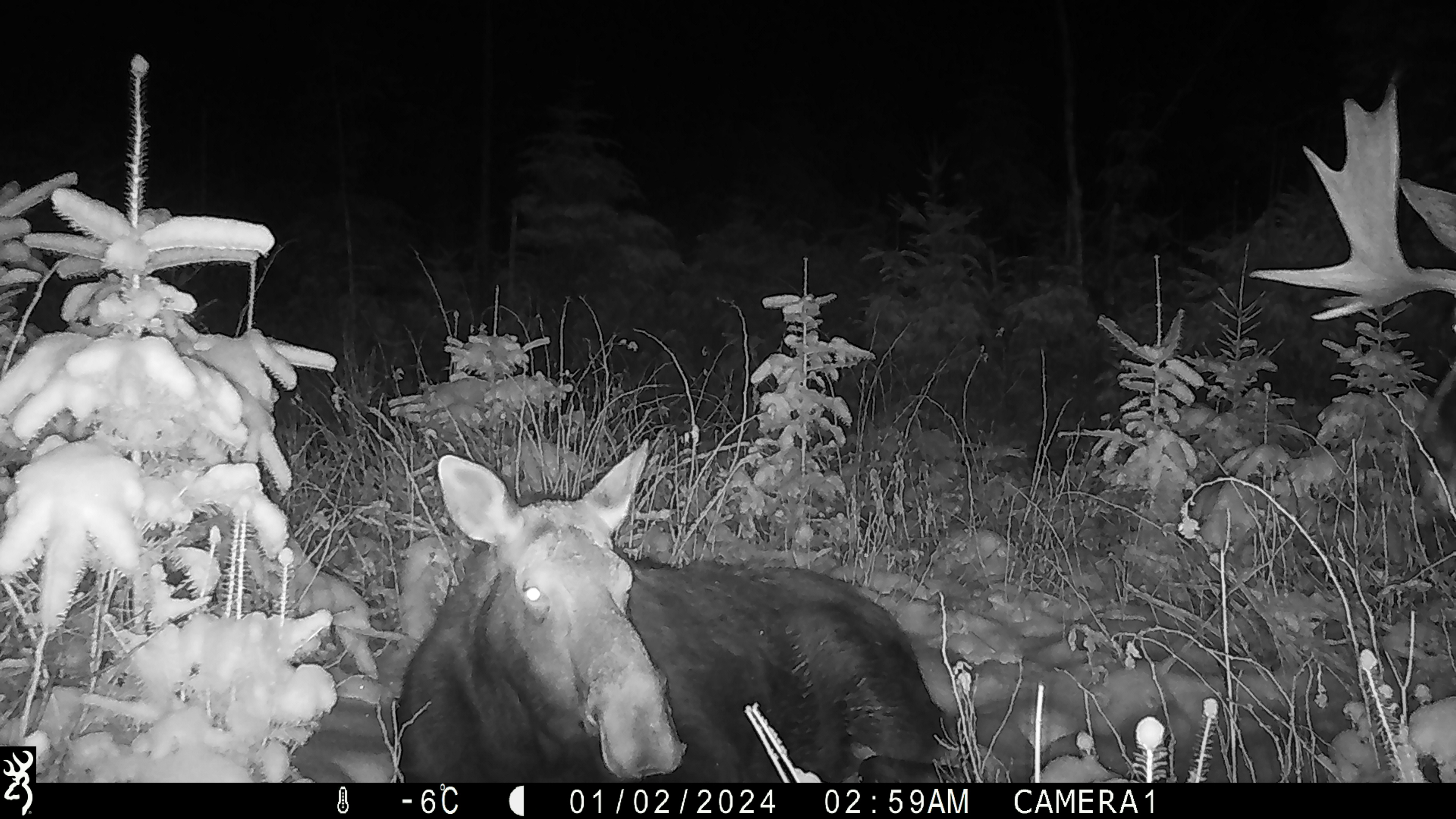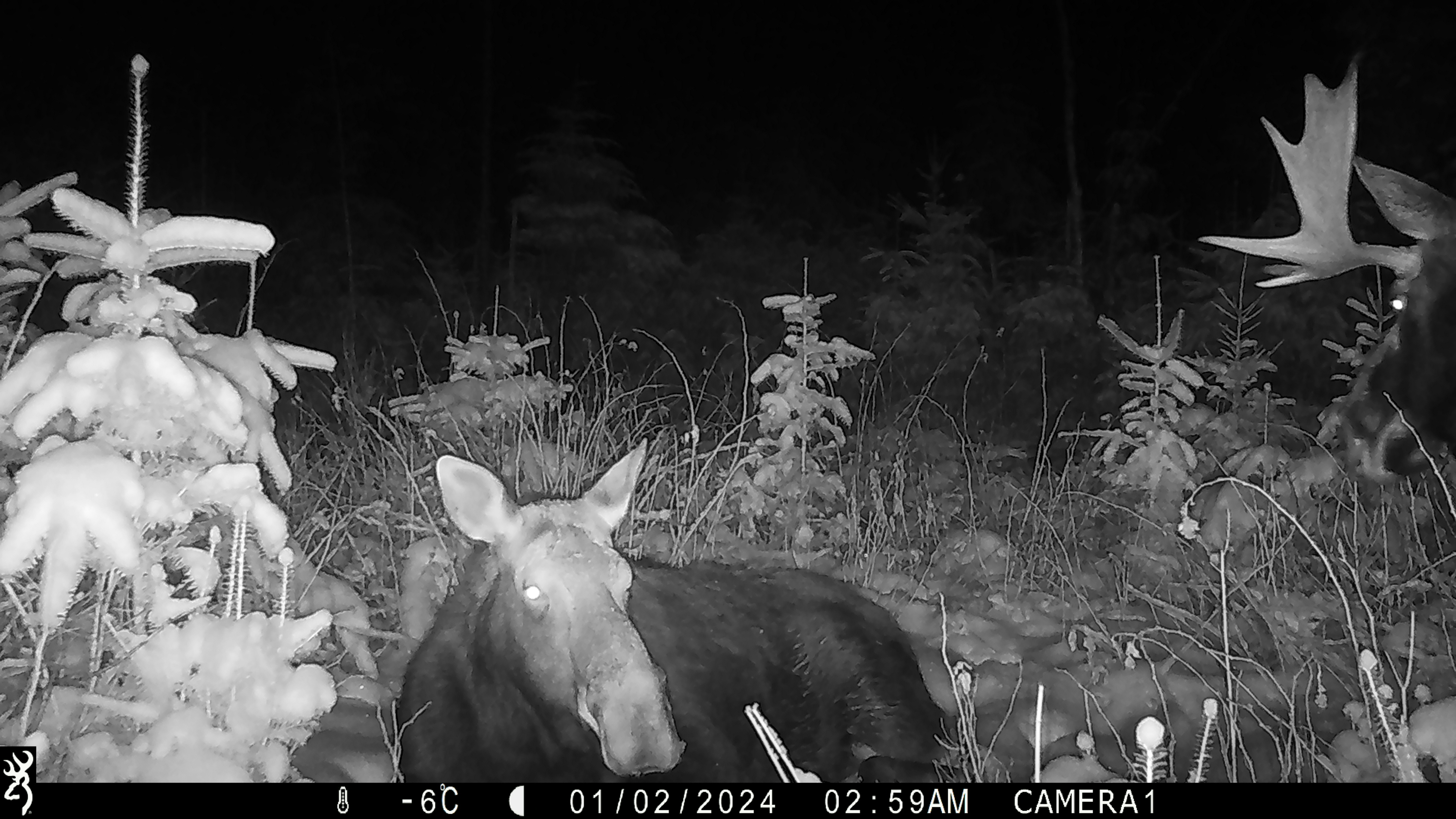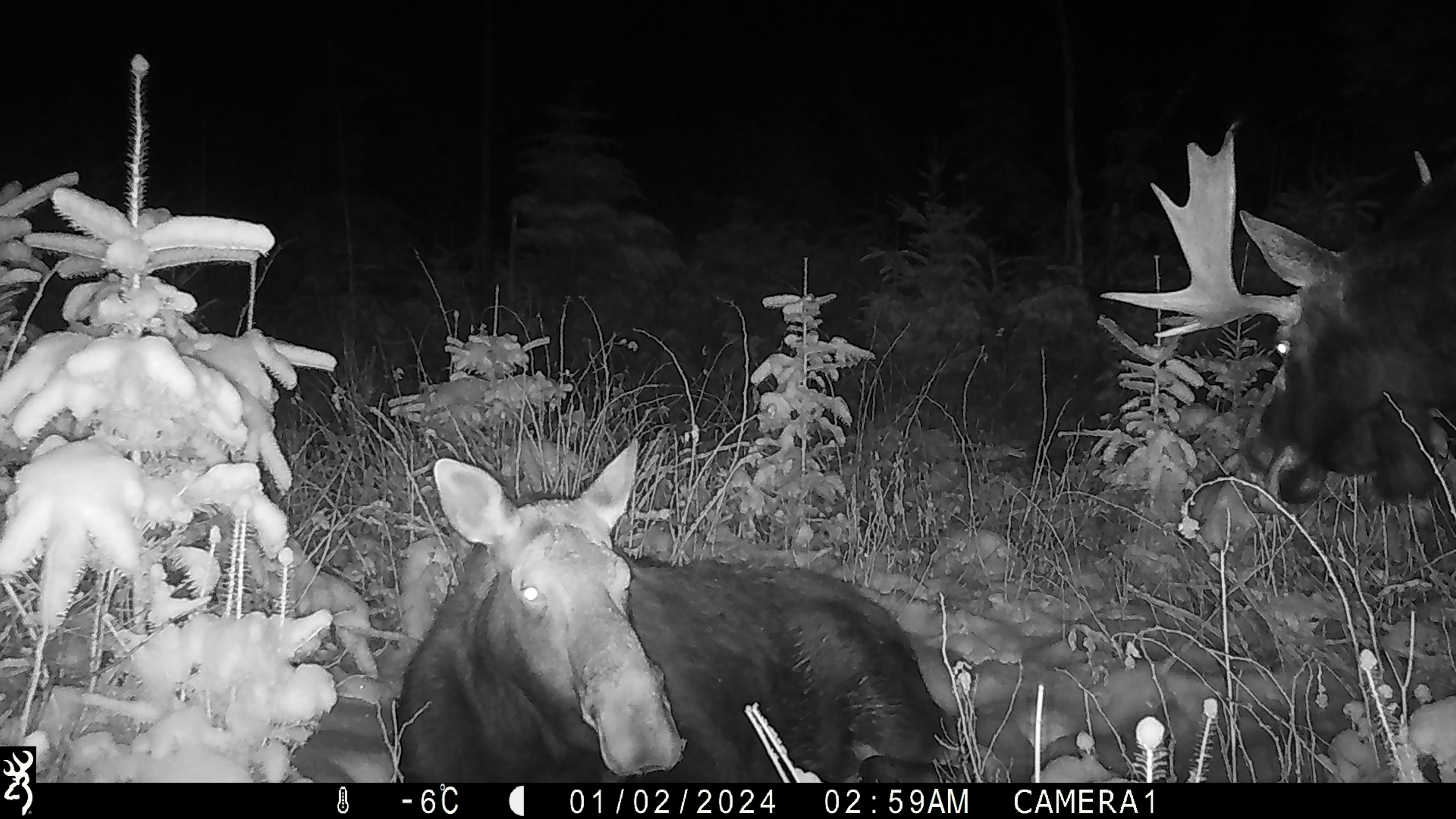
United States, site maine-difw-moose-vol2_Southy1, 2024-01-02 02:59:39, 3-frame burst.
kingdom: Animalia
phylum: Chordata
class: Mammalia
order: Artiodactyla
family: Cervidae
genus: Alces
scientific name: Alces alces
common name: moose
Moose (Alces alces).